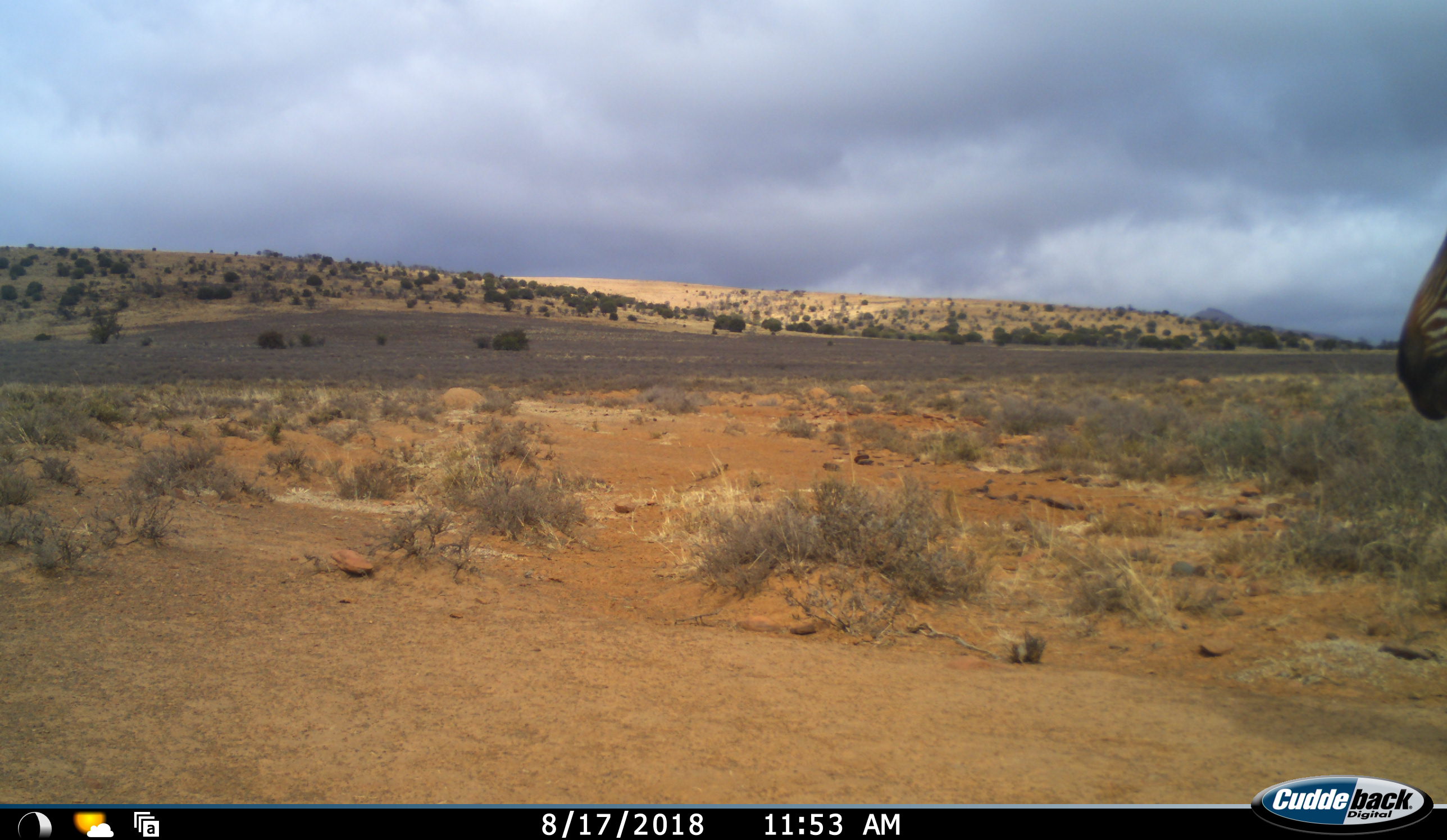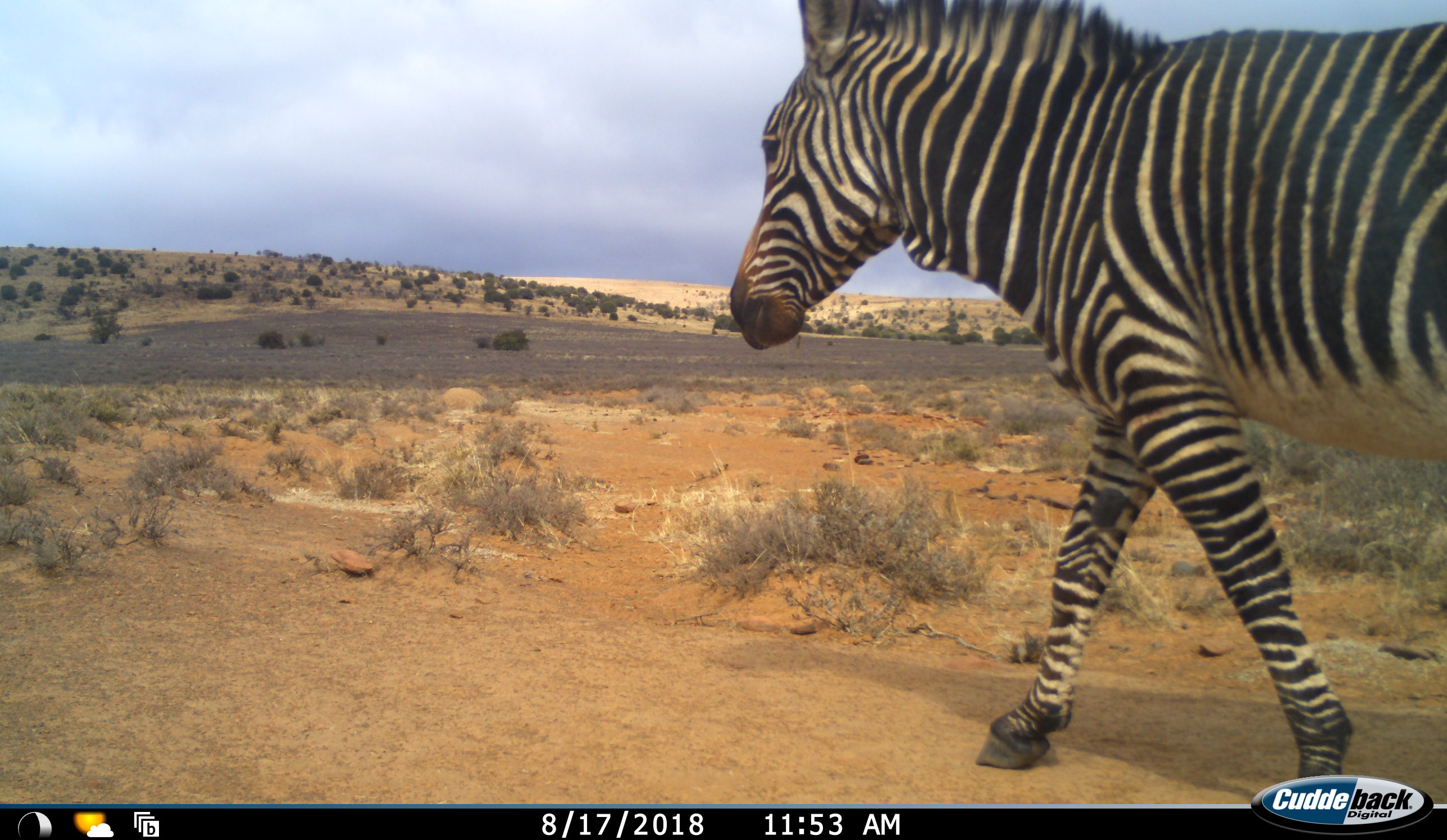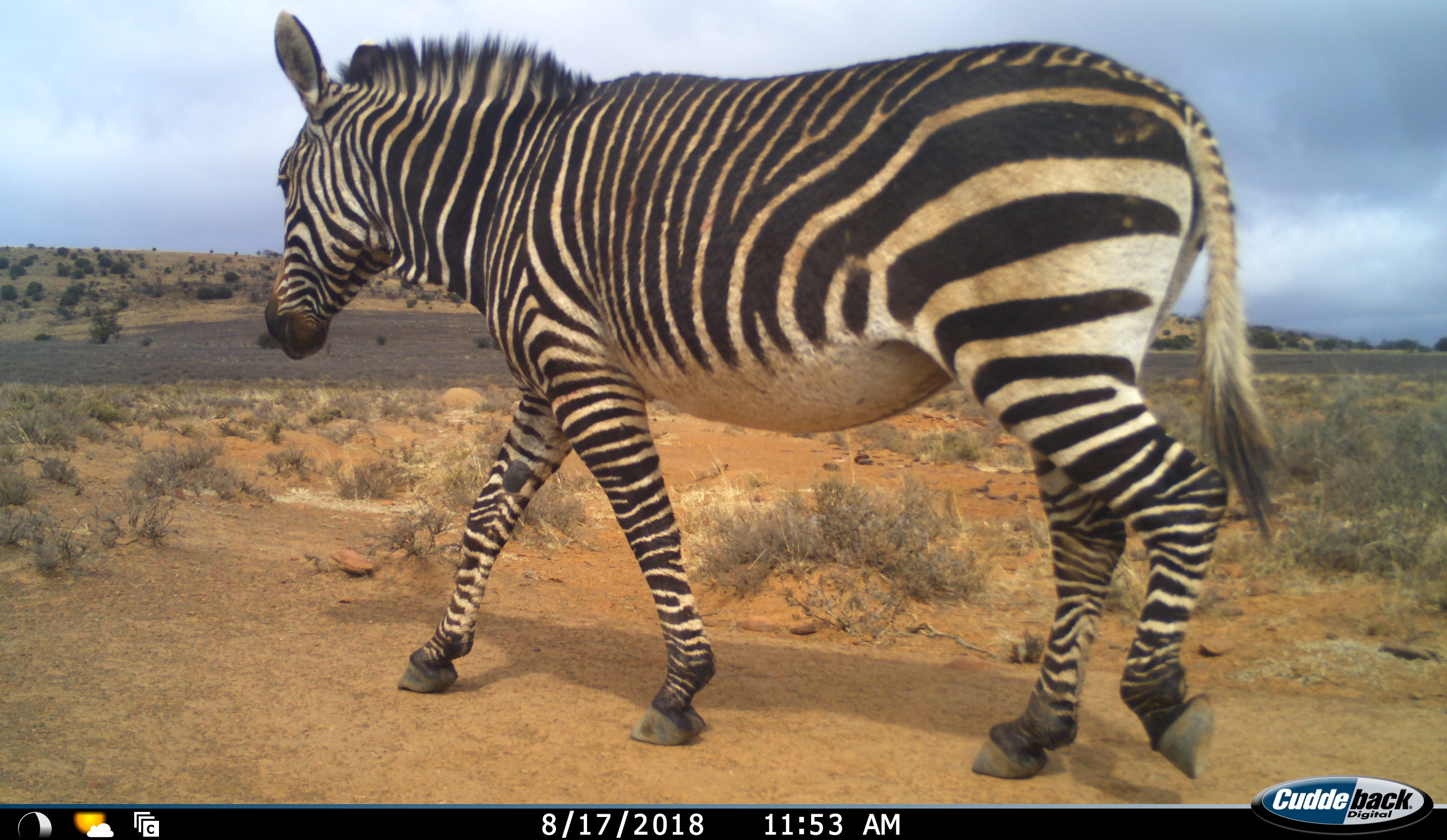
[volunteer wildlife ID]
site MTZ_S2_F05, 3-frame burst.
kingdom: Animalia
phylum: Chordata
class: Mammalia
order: Perissodactyla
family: Equidae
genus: Equus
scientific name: Equus zebra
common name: mountain zebra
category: zebramountain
Zebramountain (mountain zebra) (Equus zebra), count 1. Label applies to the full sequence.